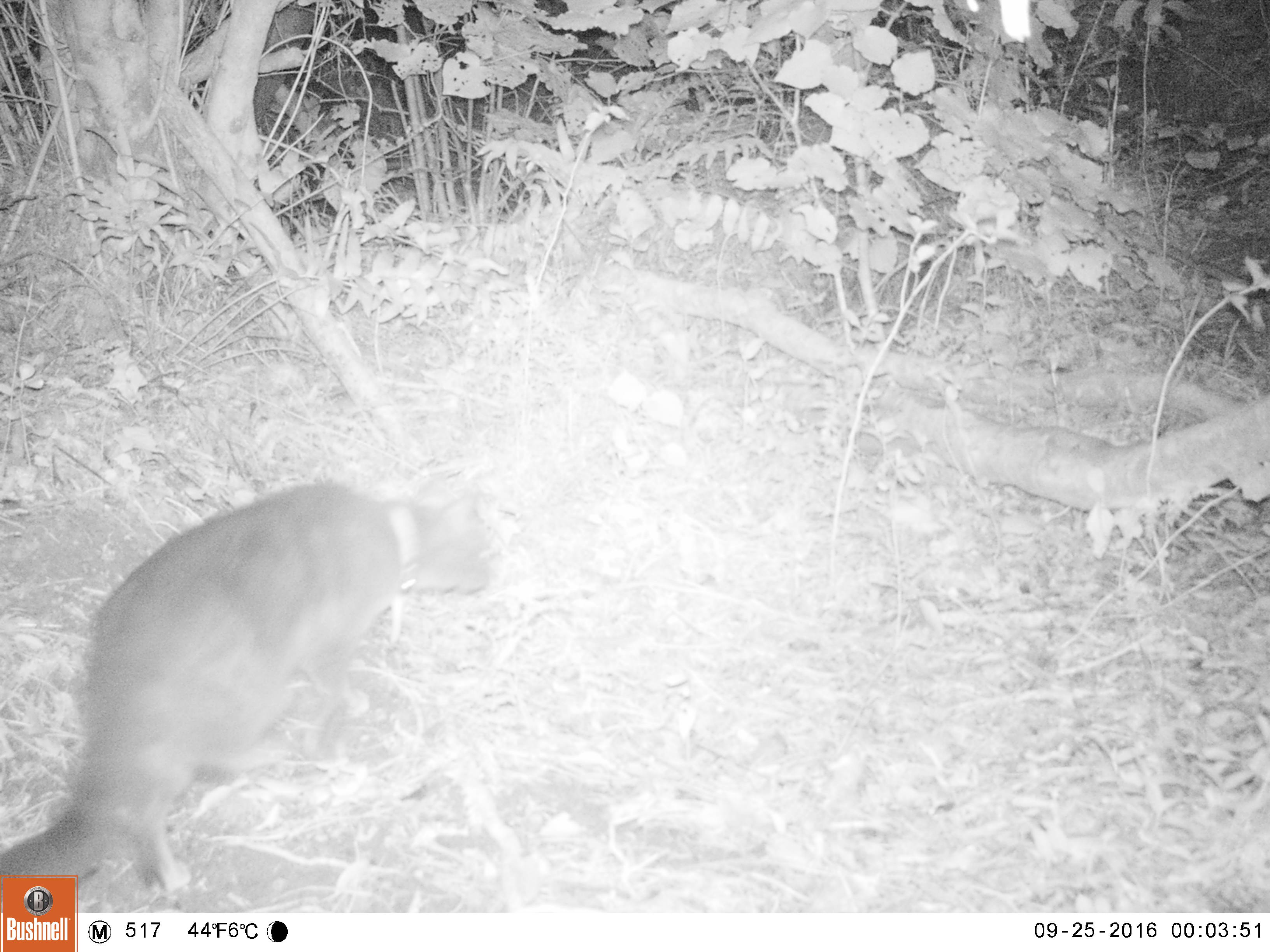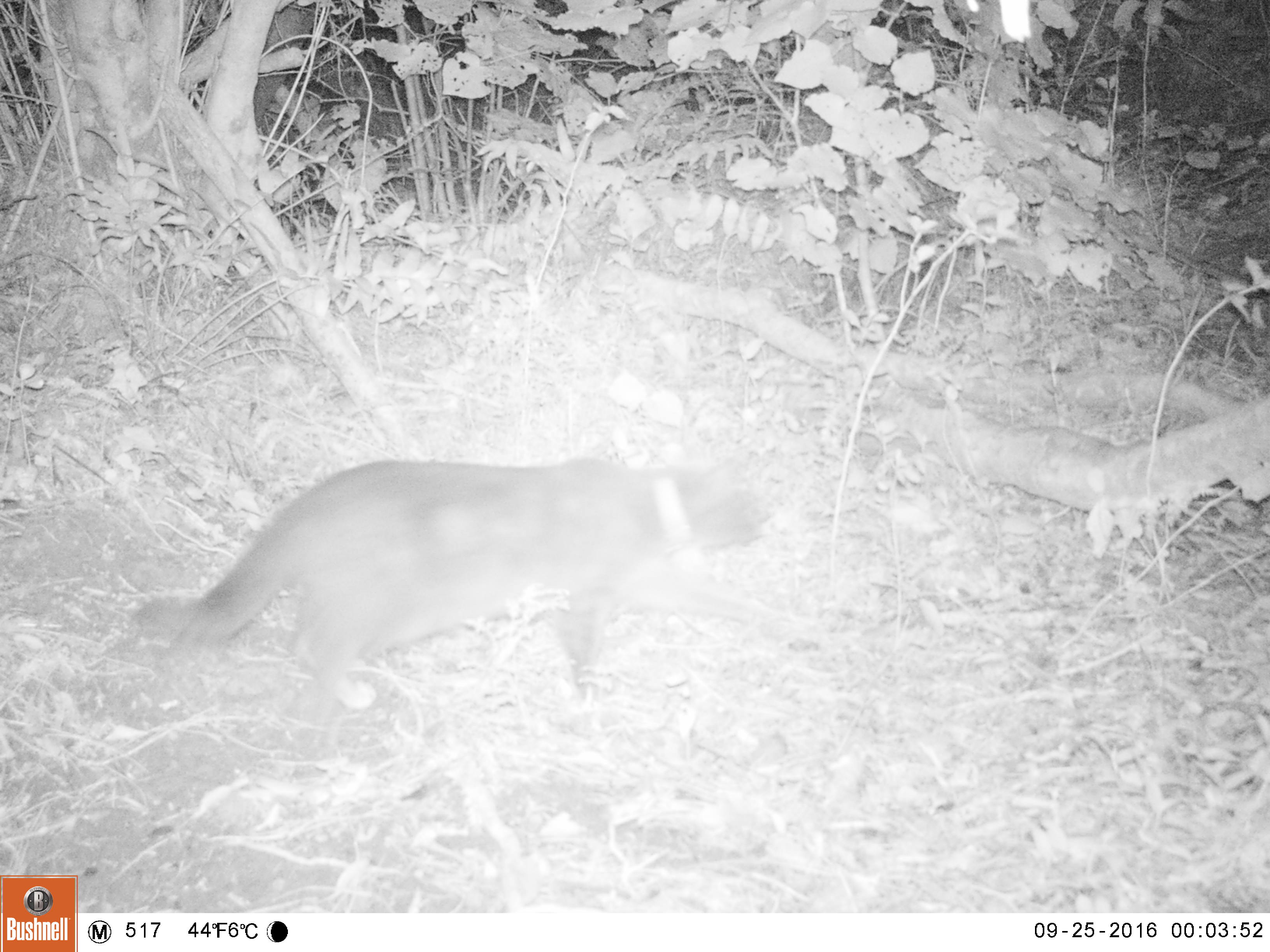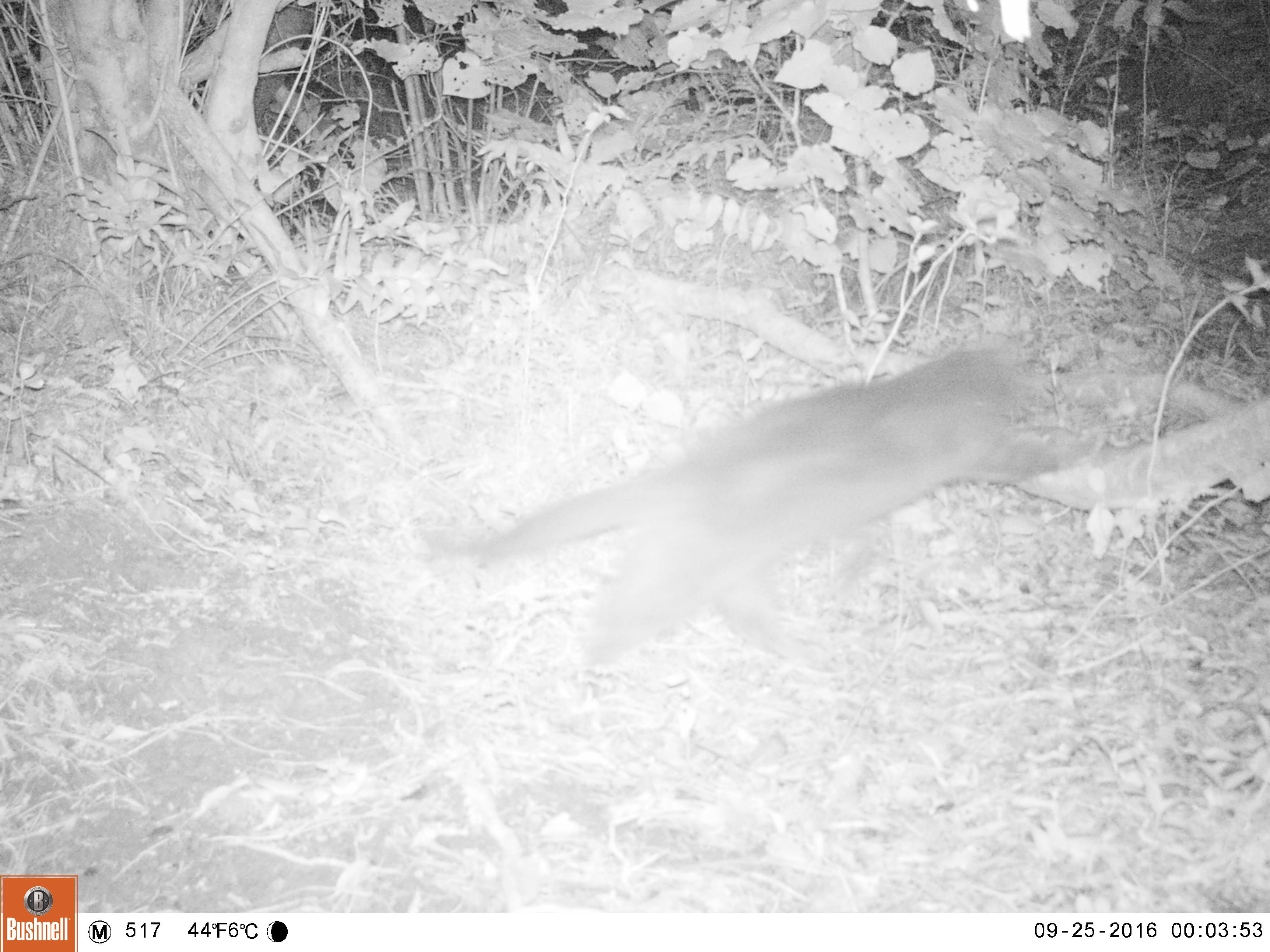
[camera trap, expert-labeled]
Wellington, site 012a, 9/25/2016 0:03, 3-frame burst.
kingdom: Animalia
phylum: Chordata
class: Mammalia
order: Carnivora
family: Felidae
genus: Felis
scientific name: Felis catus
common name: cat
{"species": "cat (Felis catus)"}